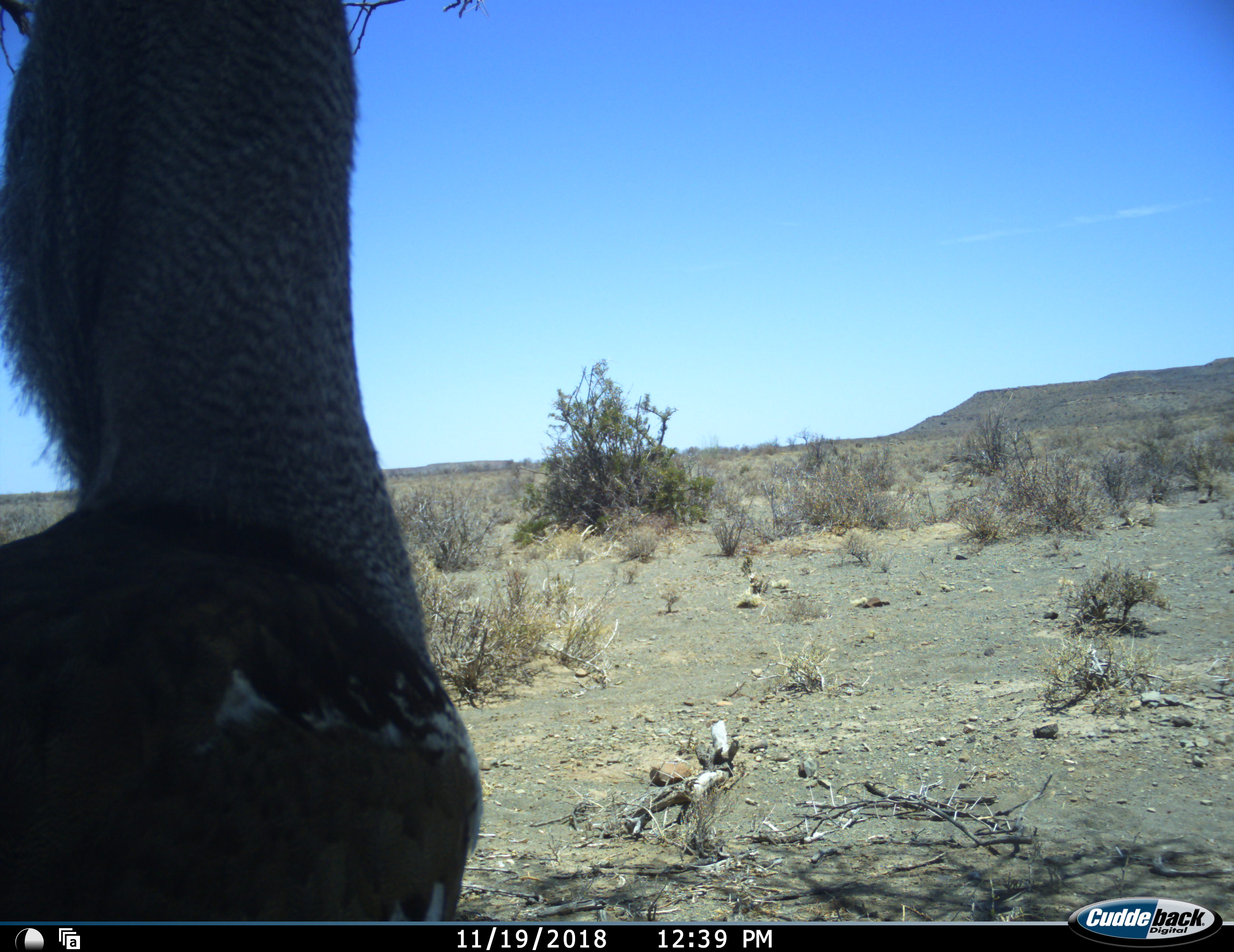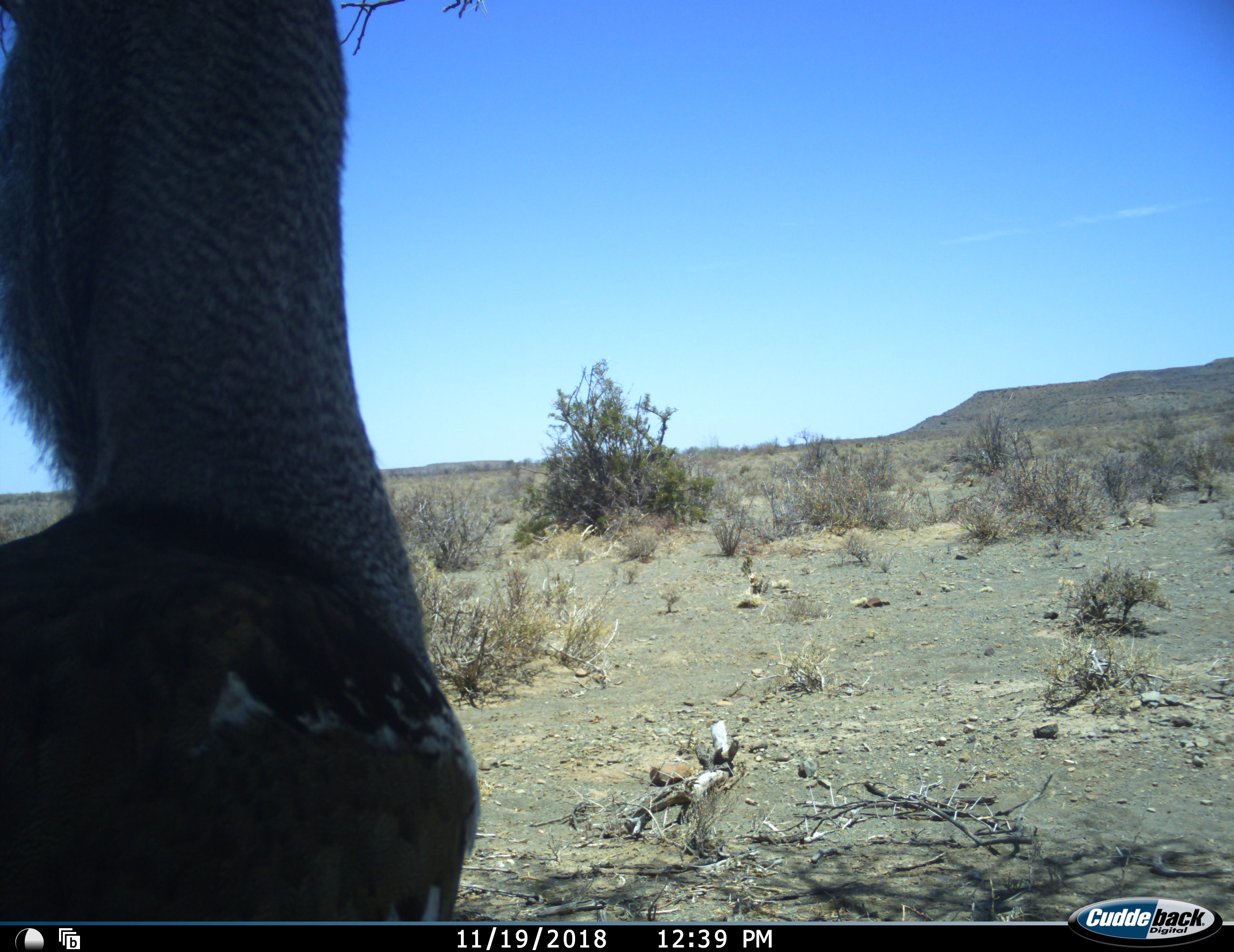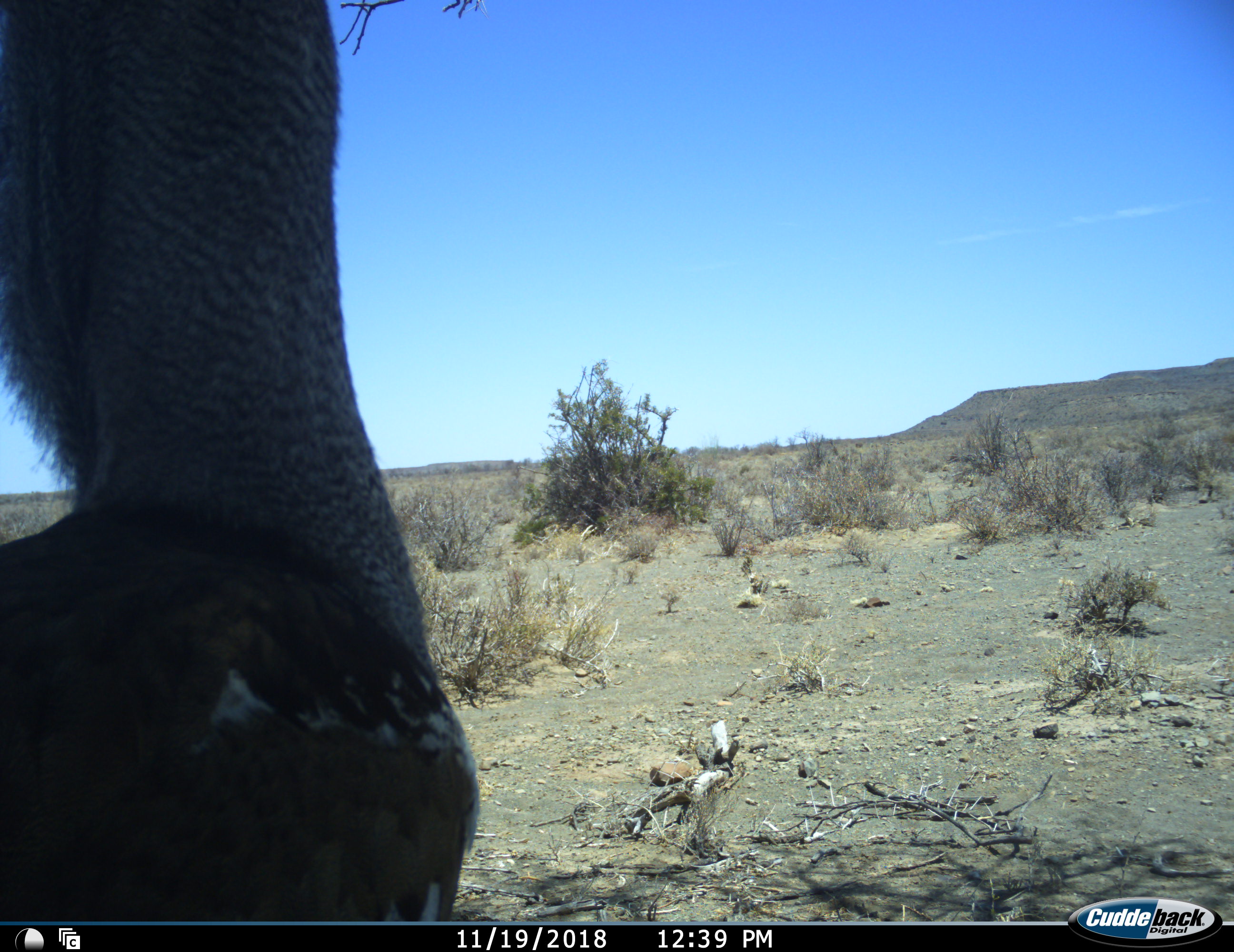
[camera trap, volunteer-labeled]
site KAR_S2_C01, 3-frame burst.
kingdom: Animalia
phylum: Chordata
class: Aves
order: Otidiformes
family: Otididae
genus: Ardeotis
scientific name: Ardeotis kori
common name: kori bustard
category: bustardkori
Bustardkori (kori bustard) (Ardeotis kori), count 1. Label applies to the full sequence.